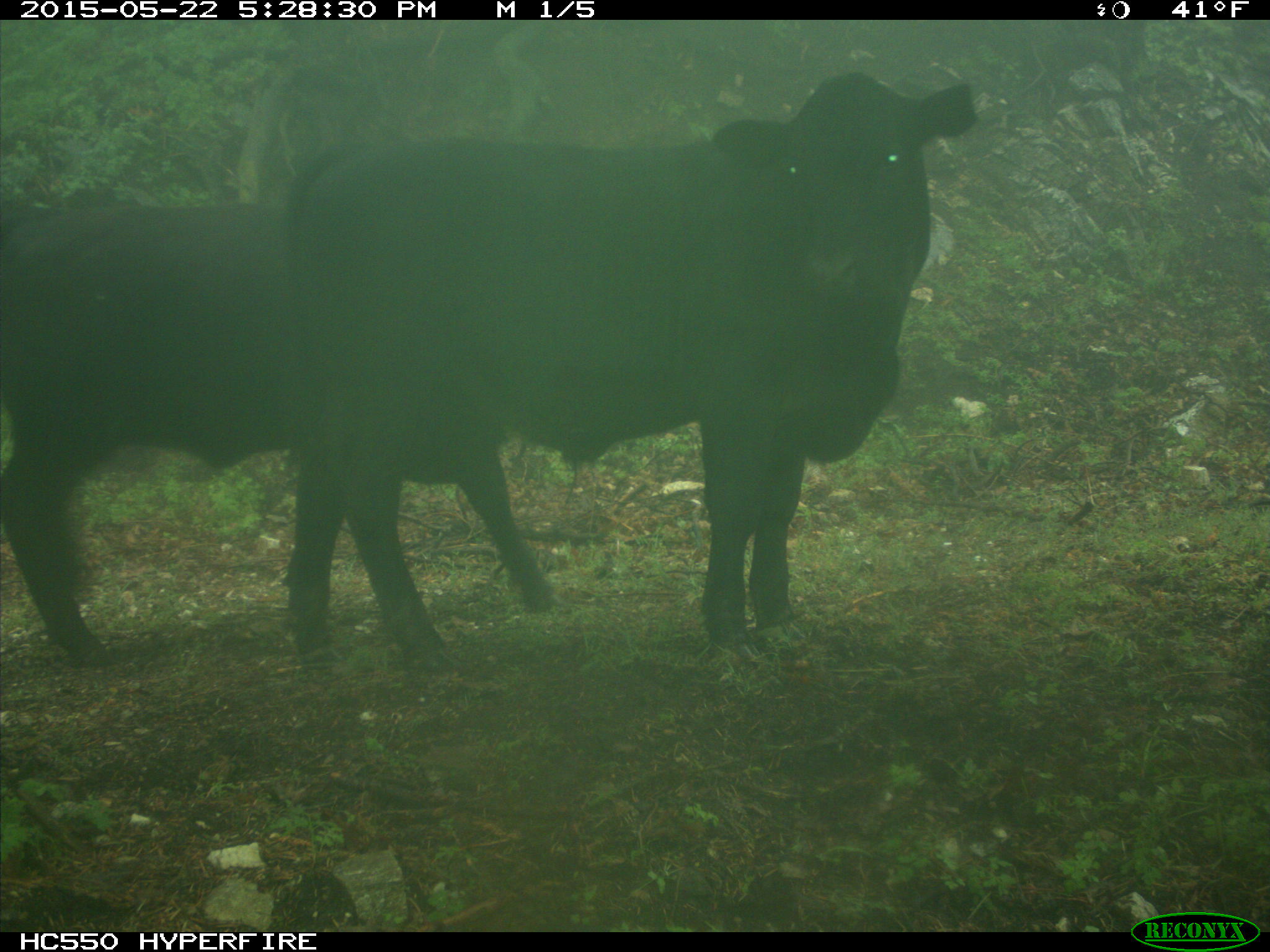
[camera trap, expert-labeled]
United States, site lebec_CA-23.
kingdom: Animalia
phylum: Chordata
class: Mammalia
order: Artiodactyla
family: Bovidae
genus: Bos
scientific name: Bos taurus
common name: domestic cow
Bos taurus (domestic cow).